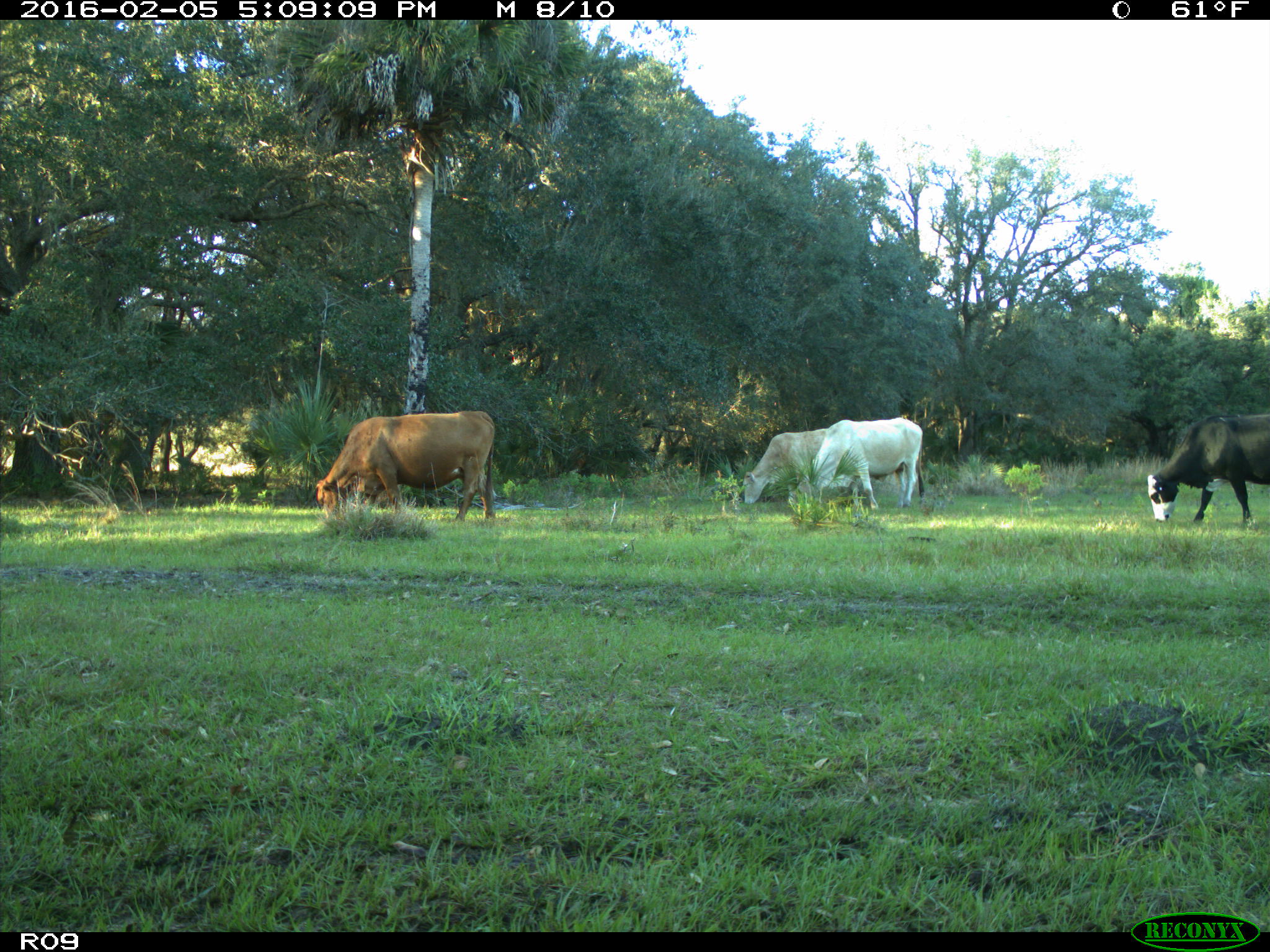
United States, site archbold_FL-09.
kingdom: Animalia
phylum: Chordata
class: Mammalia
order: Artiodactyla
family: Bovidae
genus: Bos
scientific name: Bos taurus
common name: domestic cow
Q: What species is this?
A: Bos taurus (domestic cow).